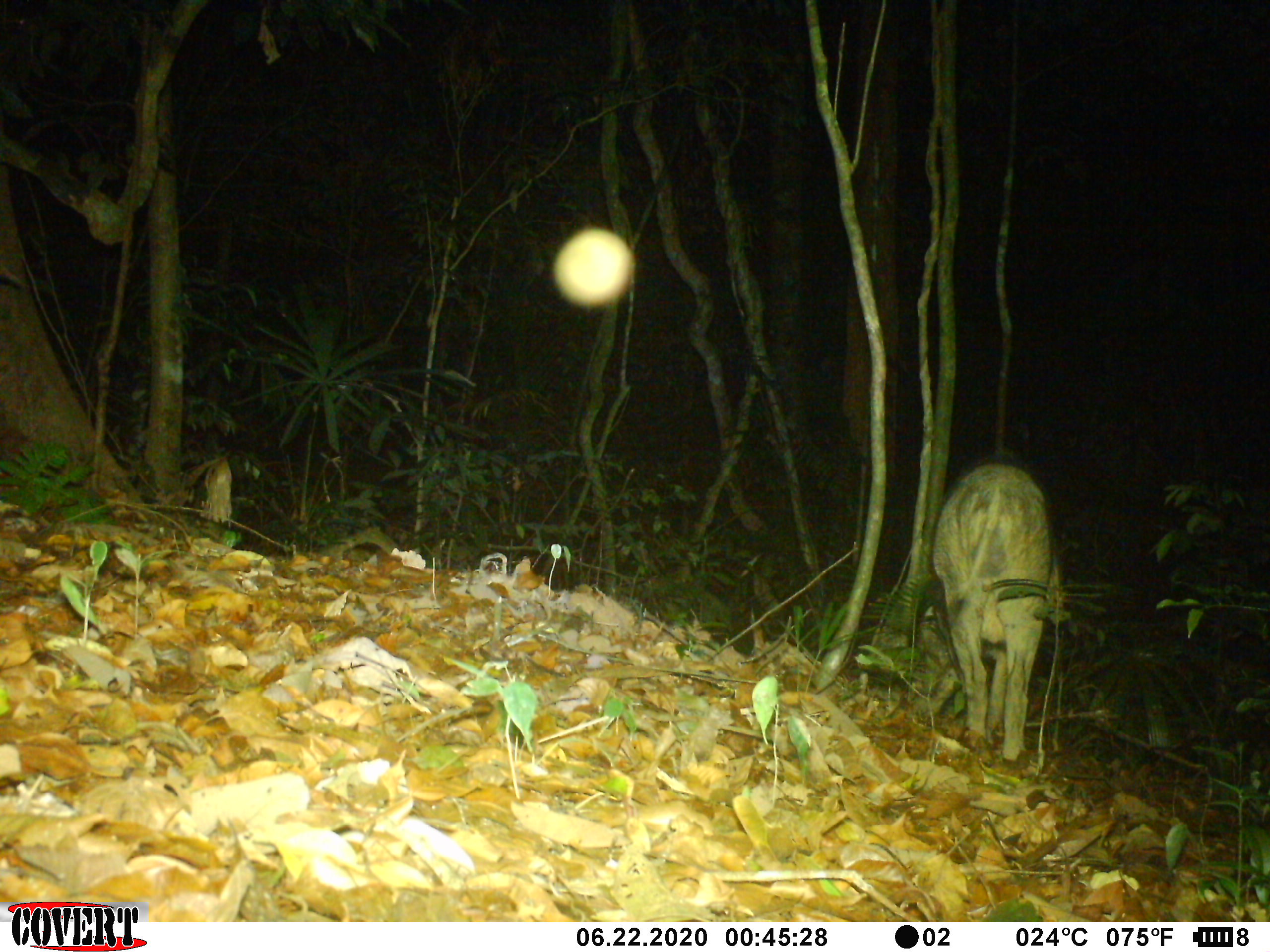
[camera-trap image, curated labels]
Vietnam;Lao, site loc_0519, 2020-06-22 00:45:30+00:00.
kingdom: Animalia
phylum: Chordata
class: Mammalia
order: Artiodactyla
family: Suidae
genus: Sus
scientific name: Sus scrofa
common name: eurasian wild pig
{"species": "eurasian wild pig (Sus scrofa)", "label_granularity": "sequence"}